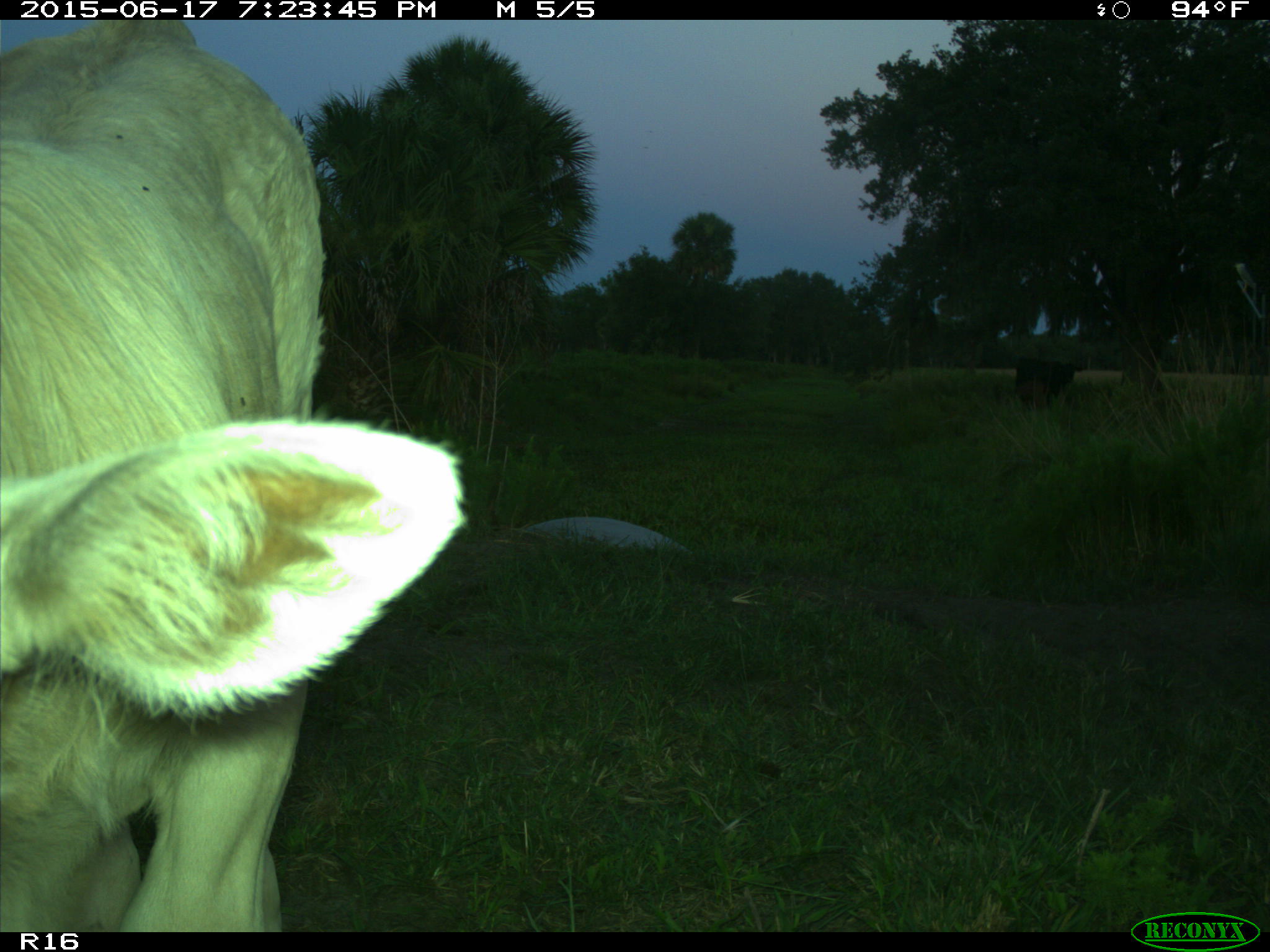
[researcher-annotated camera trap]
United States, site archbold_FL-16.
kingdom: Animalia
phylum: Chordata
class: Mammalia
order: Artiodactyla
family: Bovidae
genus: Bos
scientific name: Bos taurus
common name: domestic cow